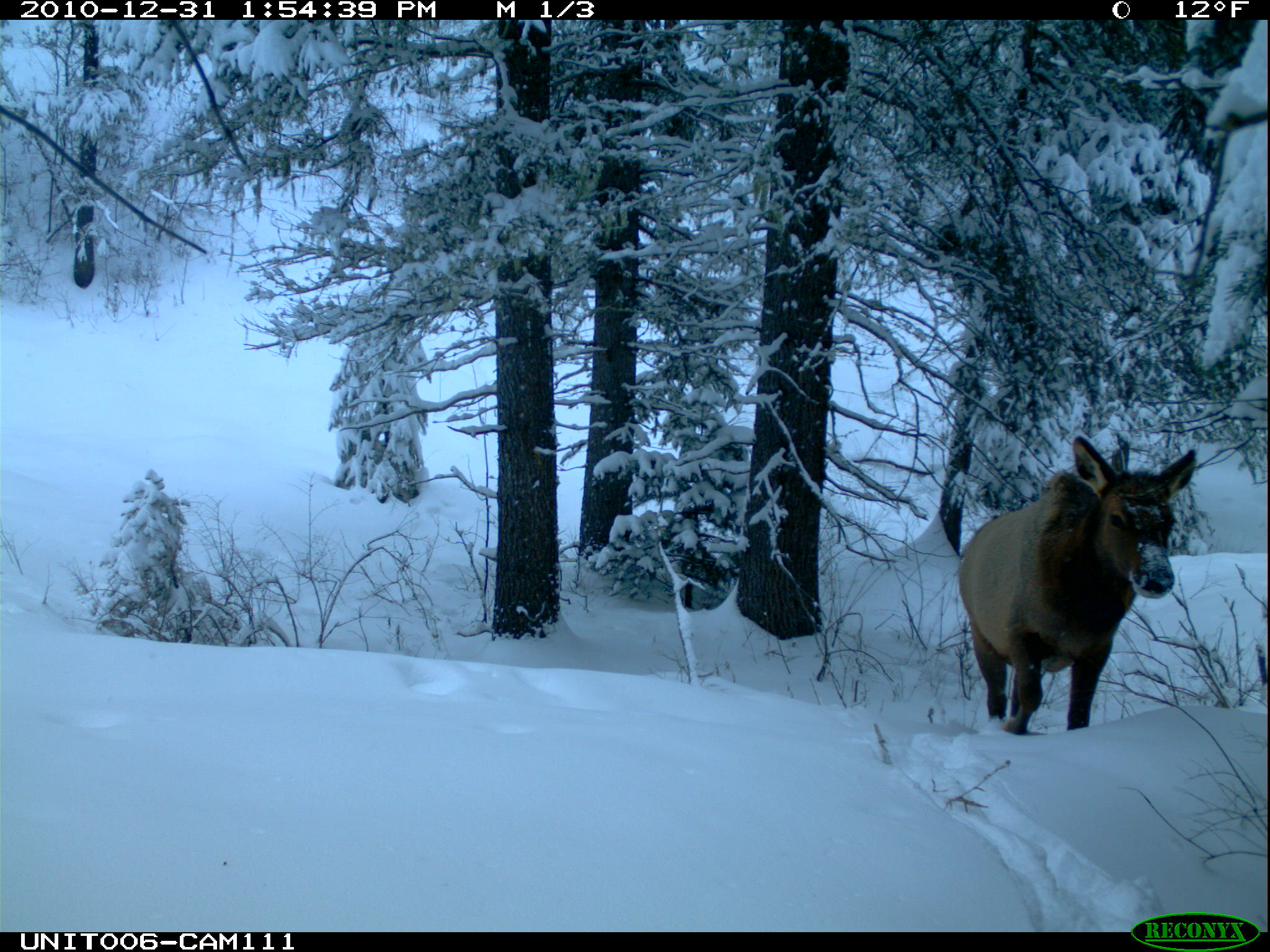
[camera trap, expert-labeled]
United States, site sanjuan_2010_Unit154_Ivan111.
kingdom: Animalia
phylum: Chordata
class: Mammalia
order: Artiodactyla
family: Cervidae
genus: Cervus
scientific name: Cervus elaphus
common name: red deer